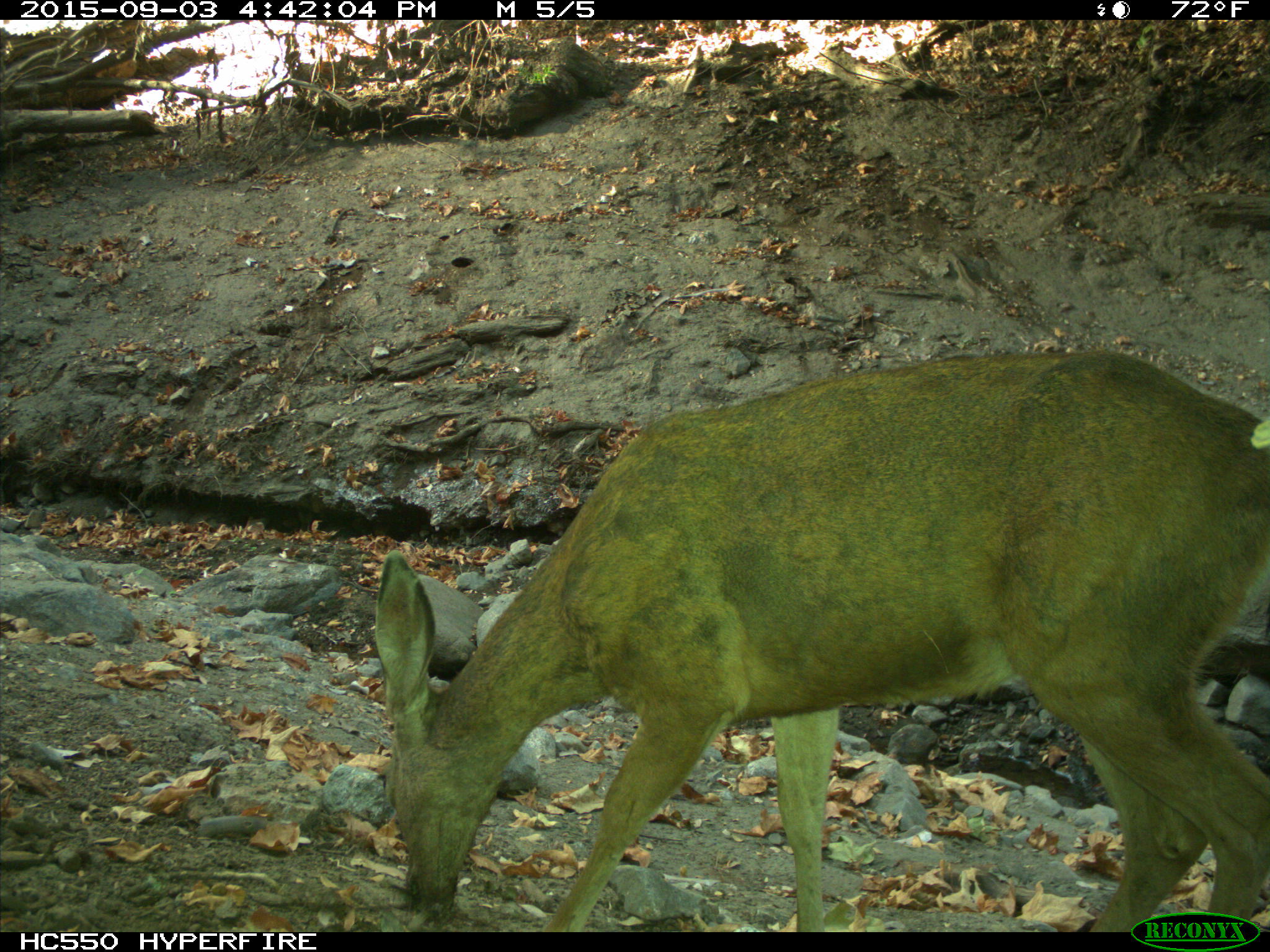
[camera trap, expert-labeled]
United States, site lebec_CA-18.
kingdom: Animalia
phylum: Chordata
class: Mammalia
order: Artiodactyla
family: Cervidae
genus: Odocoileus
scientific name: Odocoileus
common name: deer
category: unidentified deer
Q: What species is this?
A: Unidentified deer (deer) (Odocoileus).